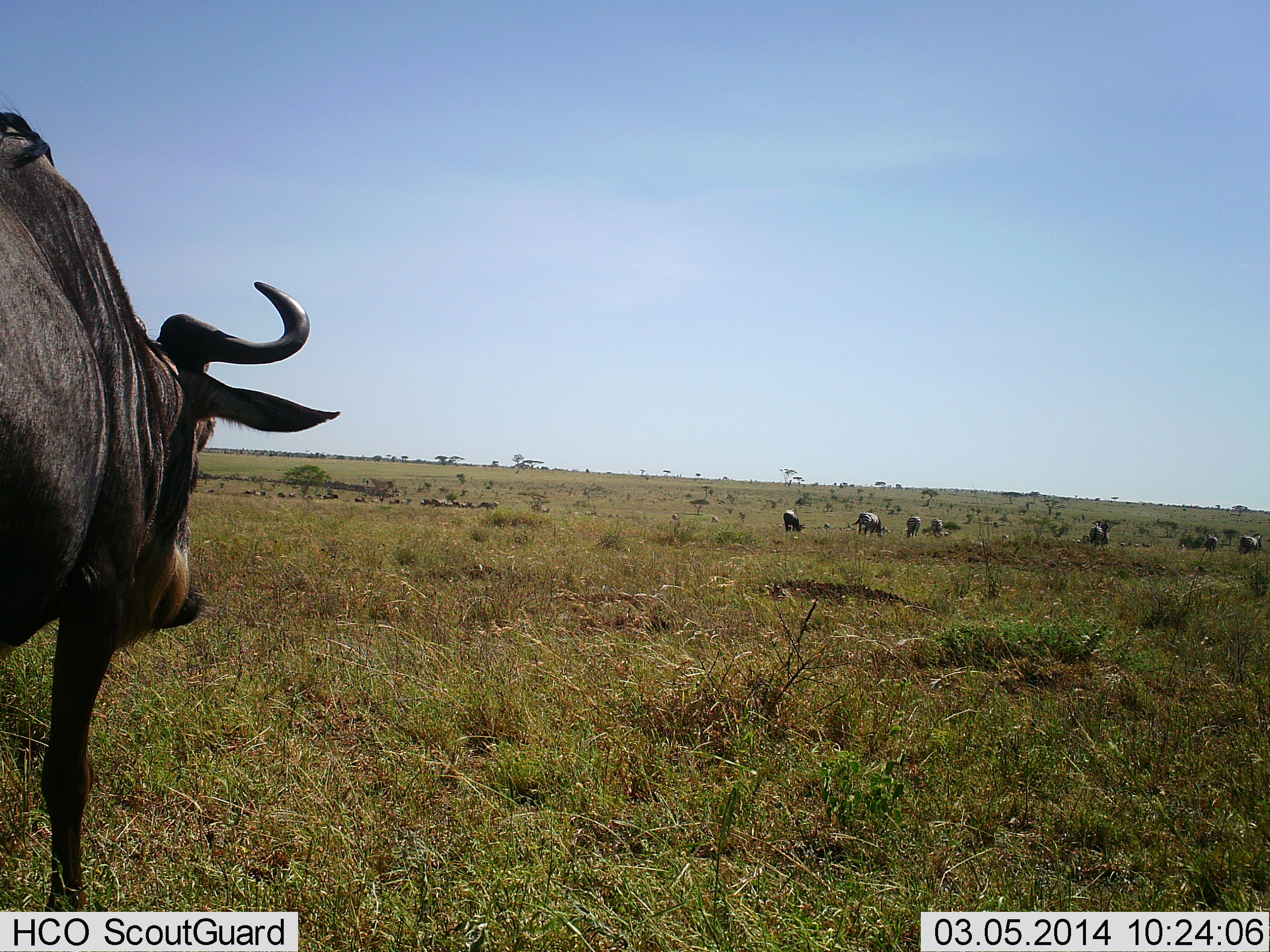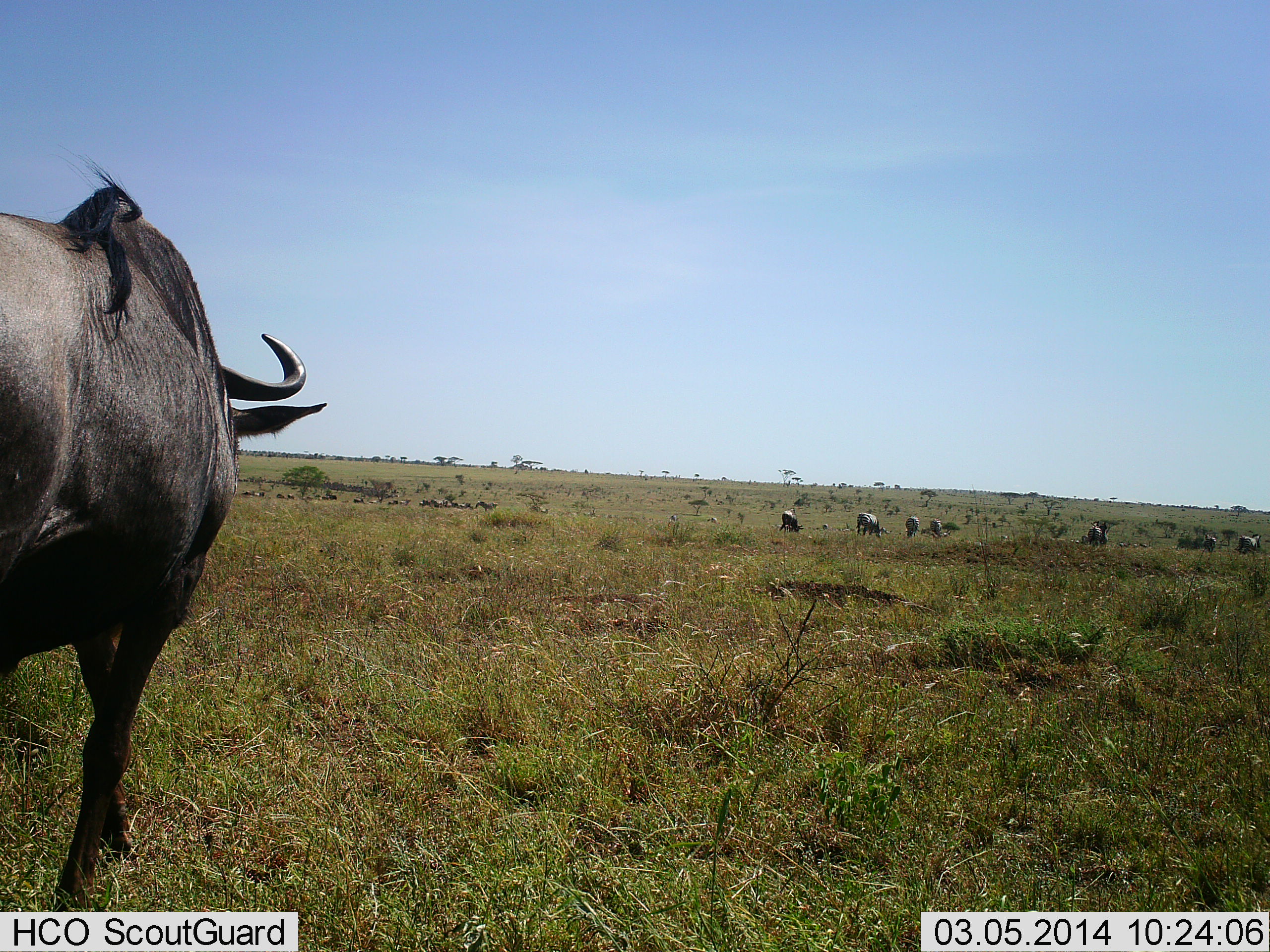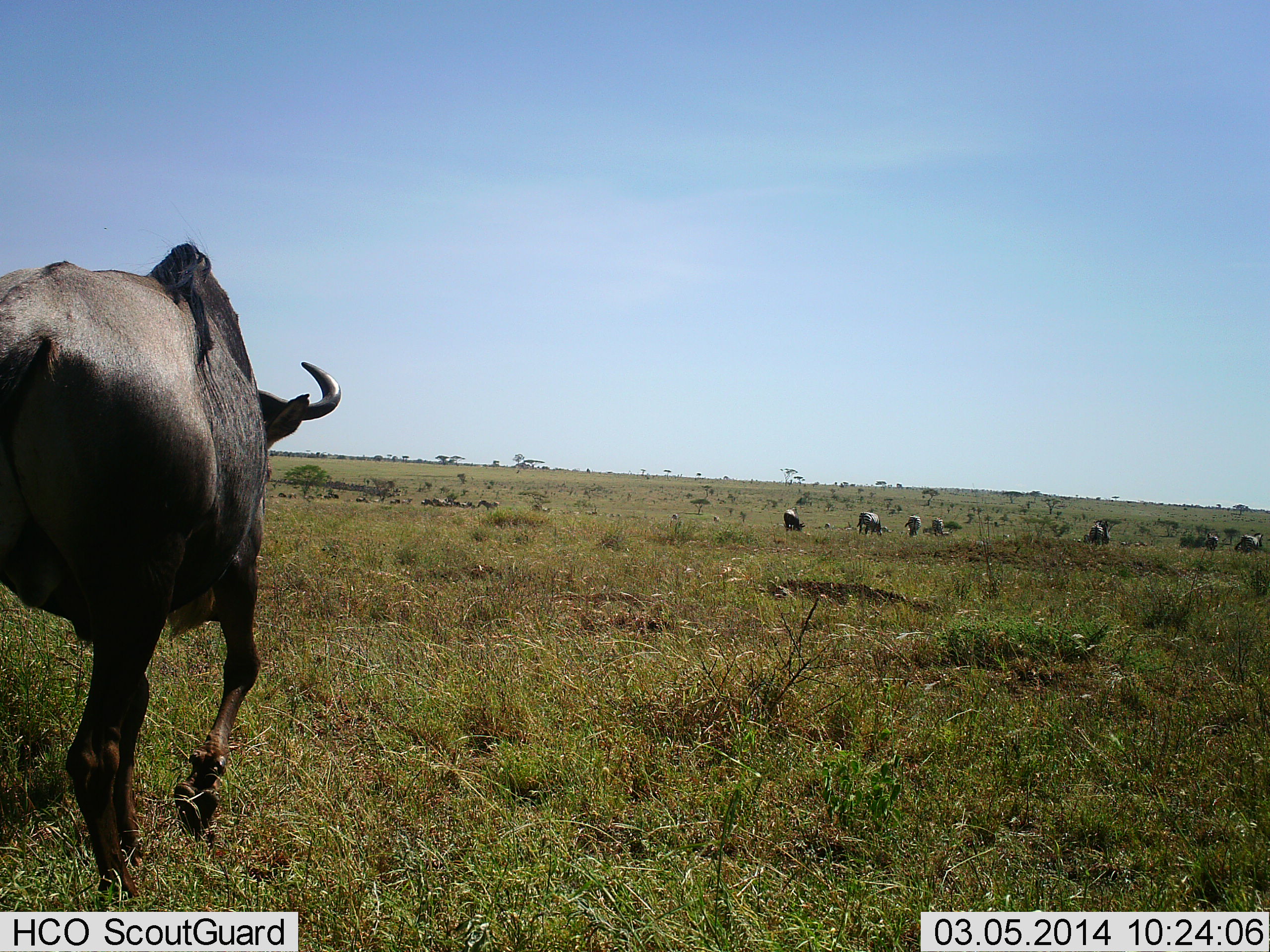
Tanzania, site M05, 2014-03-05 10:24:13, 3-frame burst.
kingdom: Animalia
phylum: Chordata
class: Mammalia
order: Artiodactyla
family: Bovidae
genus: Connochaetes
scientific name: Connochaetes taurinus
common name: blue wildebeest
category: wildebeest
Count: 11-50.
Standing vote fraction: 80%.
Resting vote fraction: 0%.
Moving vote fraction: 50%.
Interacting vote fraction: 0%.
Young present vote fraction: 0%.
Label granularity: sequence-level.